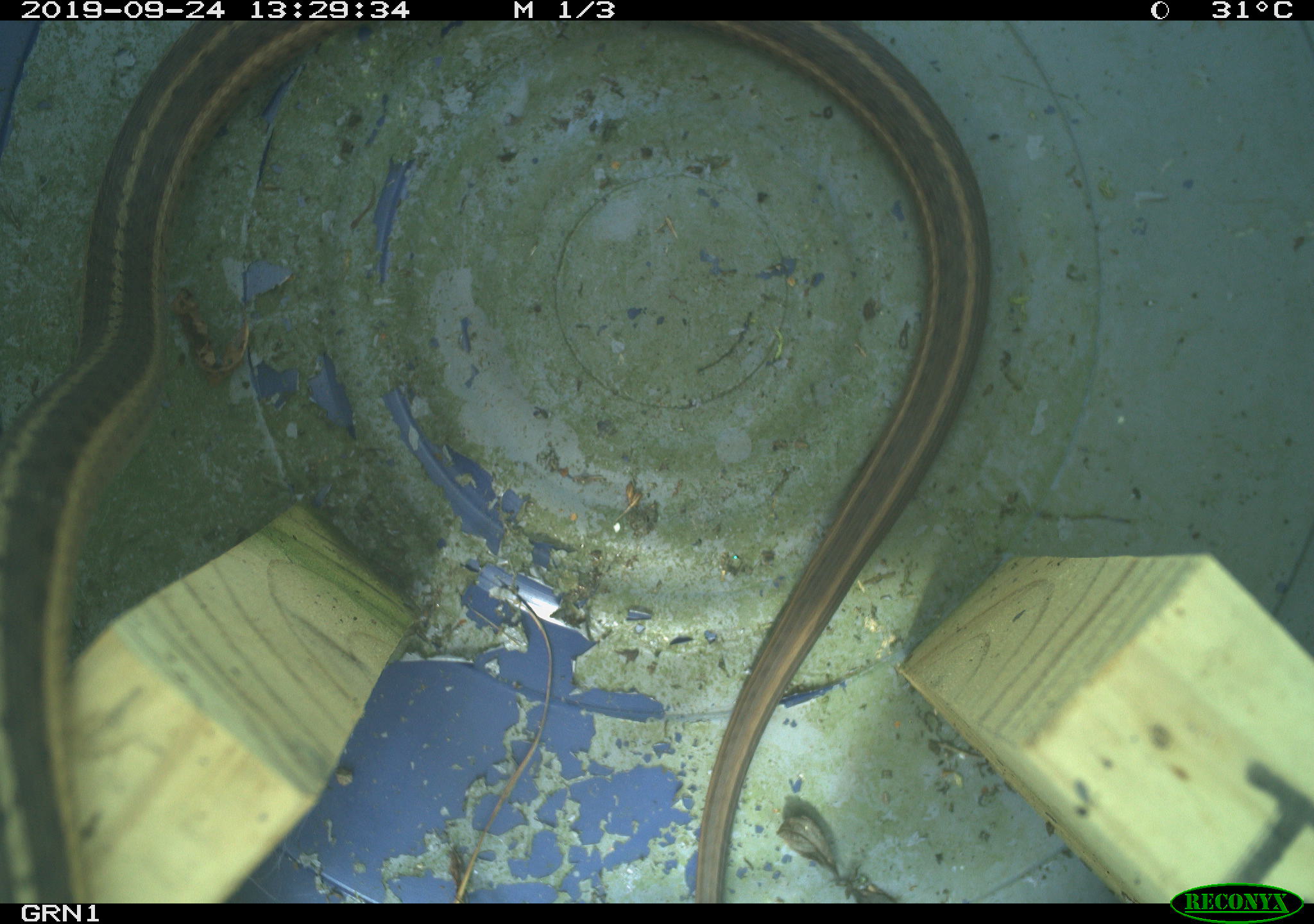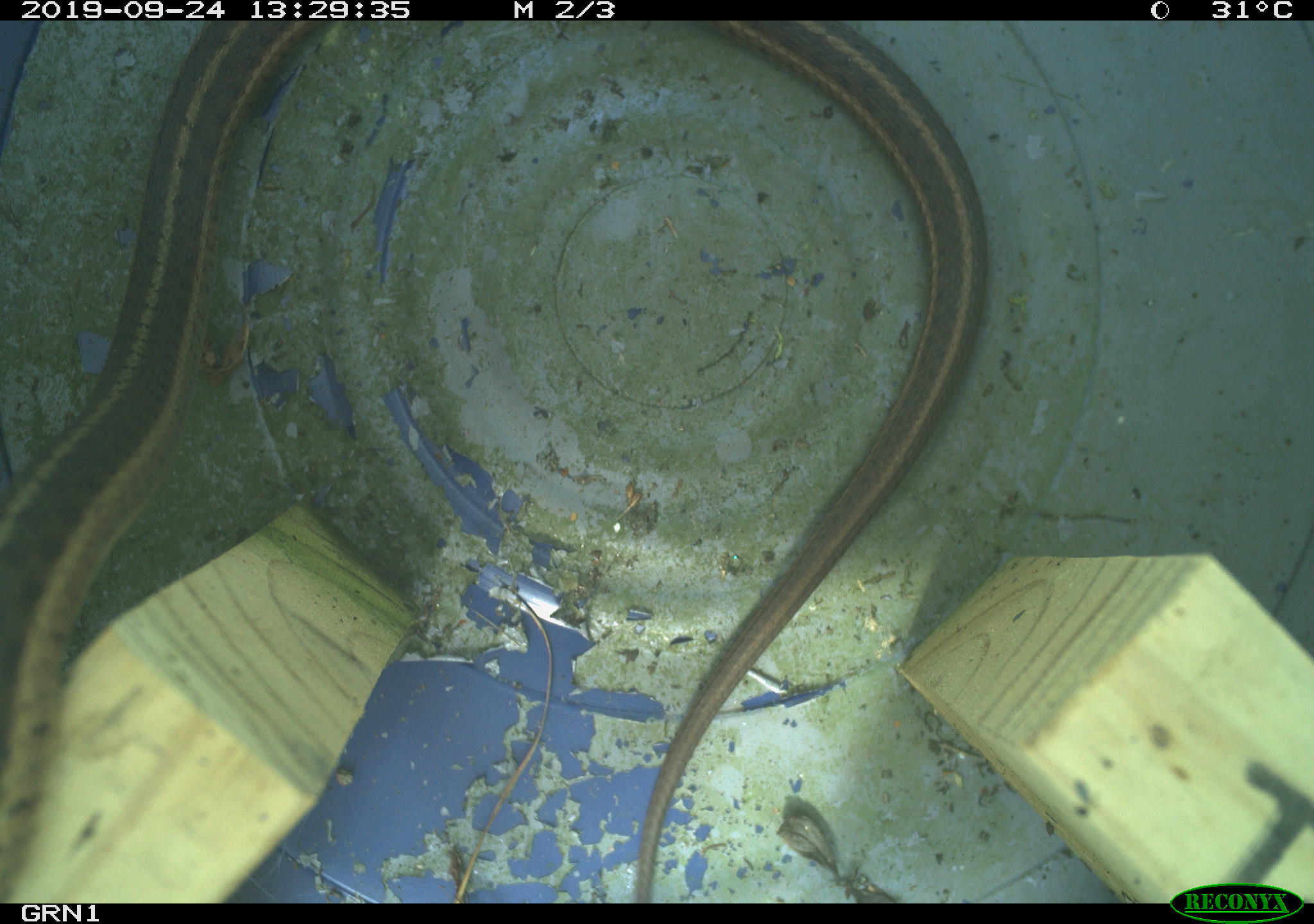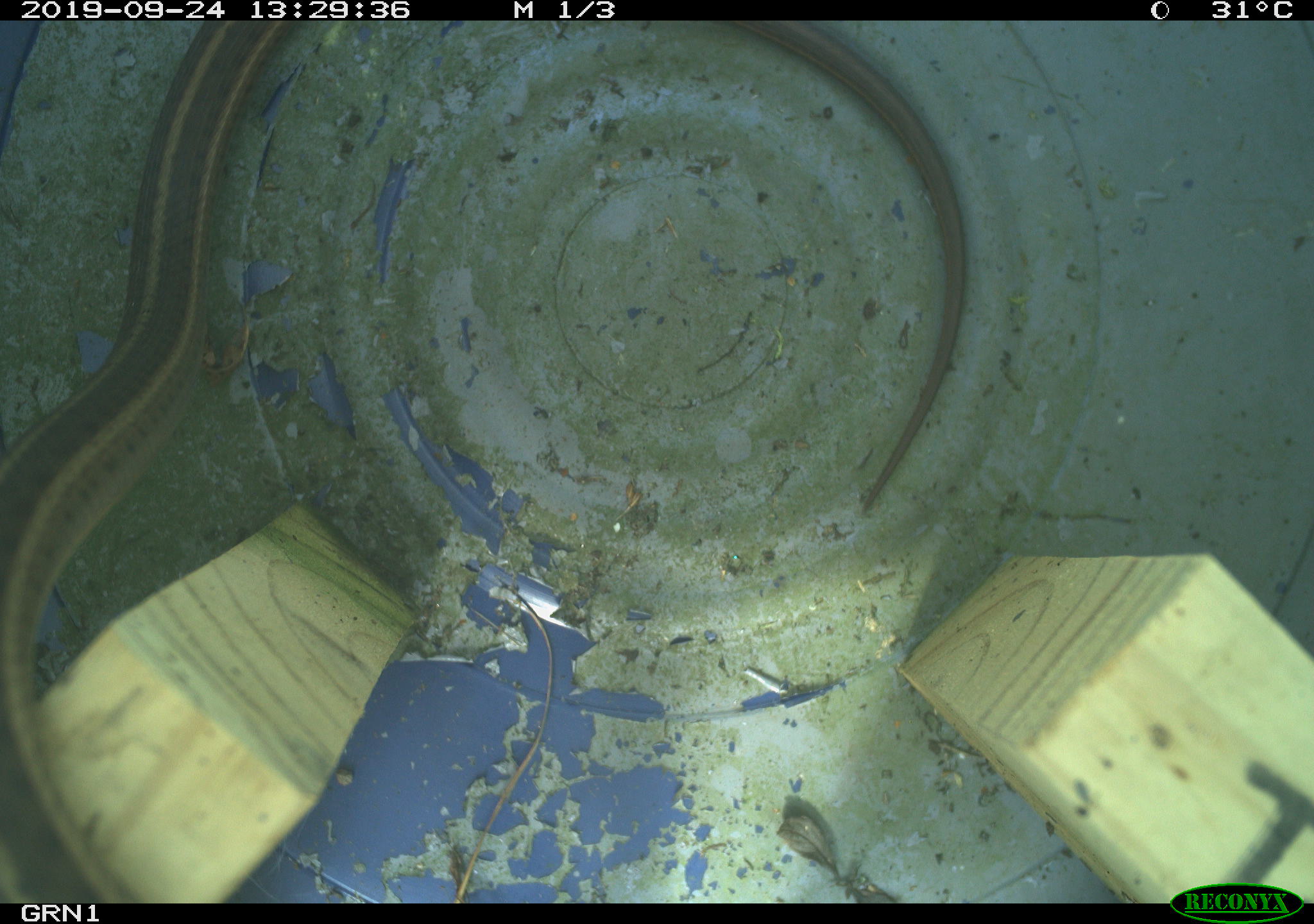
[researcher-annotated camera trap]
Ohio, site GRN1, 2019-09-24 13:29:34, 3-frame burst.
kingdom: Animalia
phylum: Chordata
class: Reptilia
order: Squamata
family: Colubridae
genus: Thamnophis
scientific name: Thamnophis sirtalis sirtalis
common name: eastern gartersnake